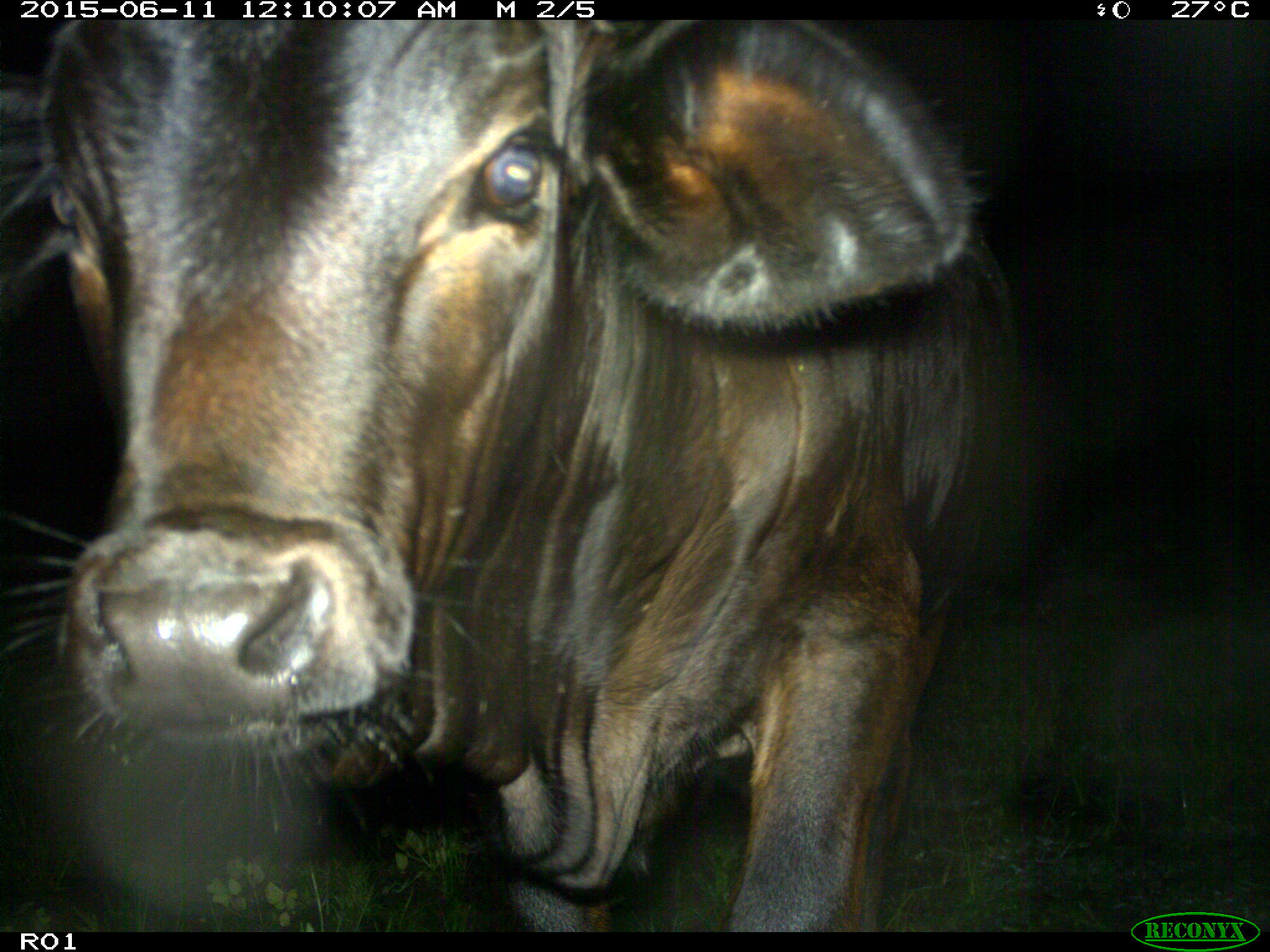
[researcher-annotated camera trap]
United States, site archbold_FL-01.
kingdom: Animalia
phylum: Chordata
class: Mammalia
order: Artiodactyla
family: Bovidae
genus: Bos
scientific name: Bos taurus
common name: domestic cow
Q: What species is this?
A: Bos taurus (domestic cow).